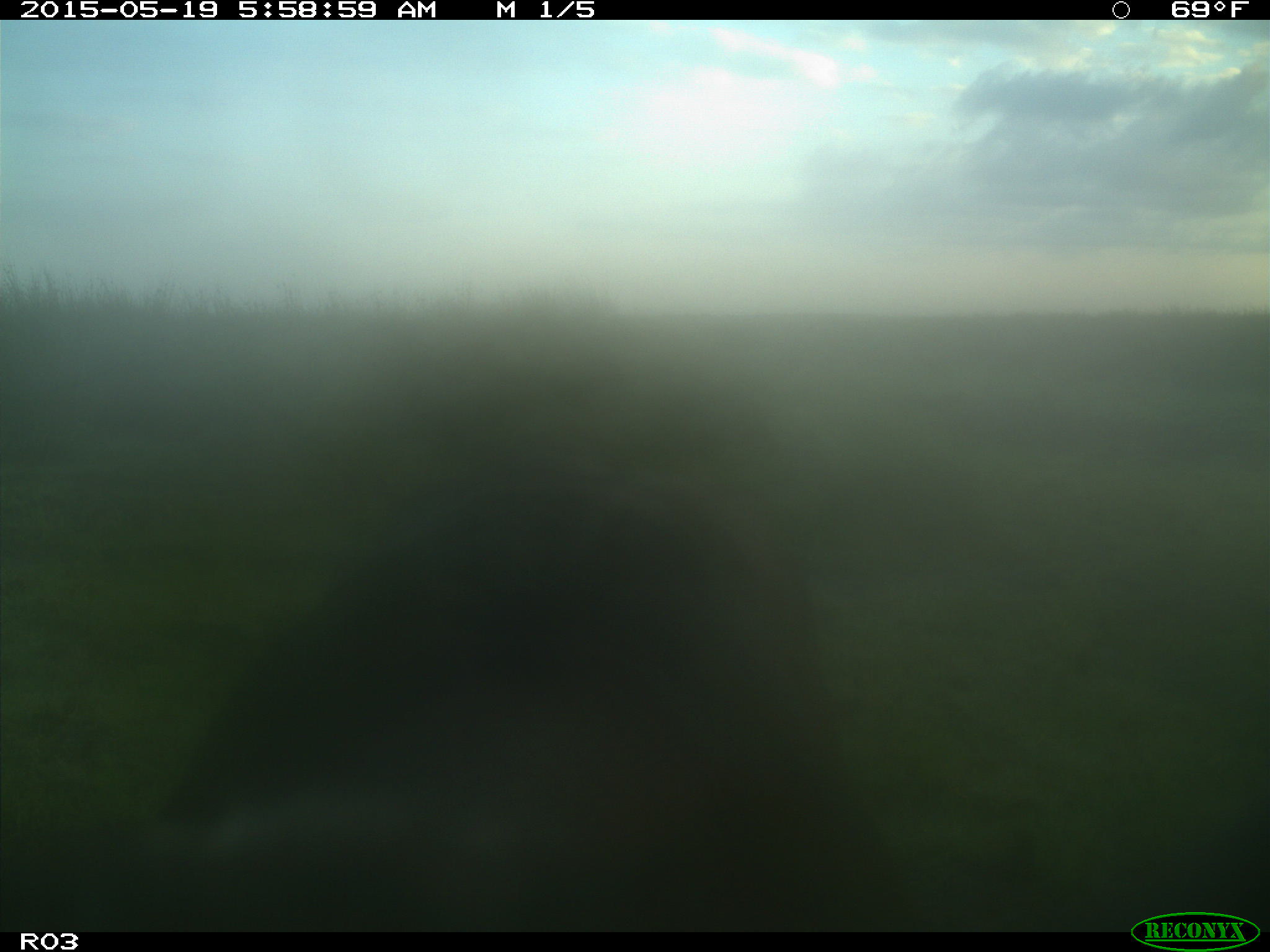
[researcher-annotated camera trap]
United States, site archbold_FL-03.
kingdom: Animalia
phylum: Chordata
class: Mammalia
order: Artiodactyla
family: Bovidae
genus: Bos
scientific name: Bos taurus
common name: domestic cow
Bos taurus (domestic cow).